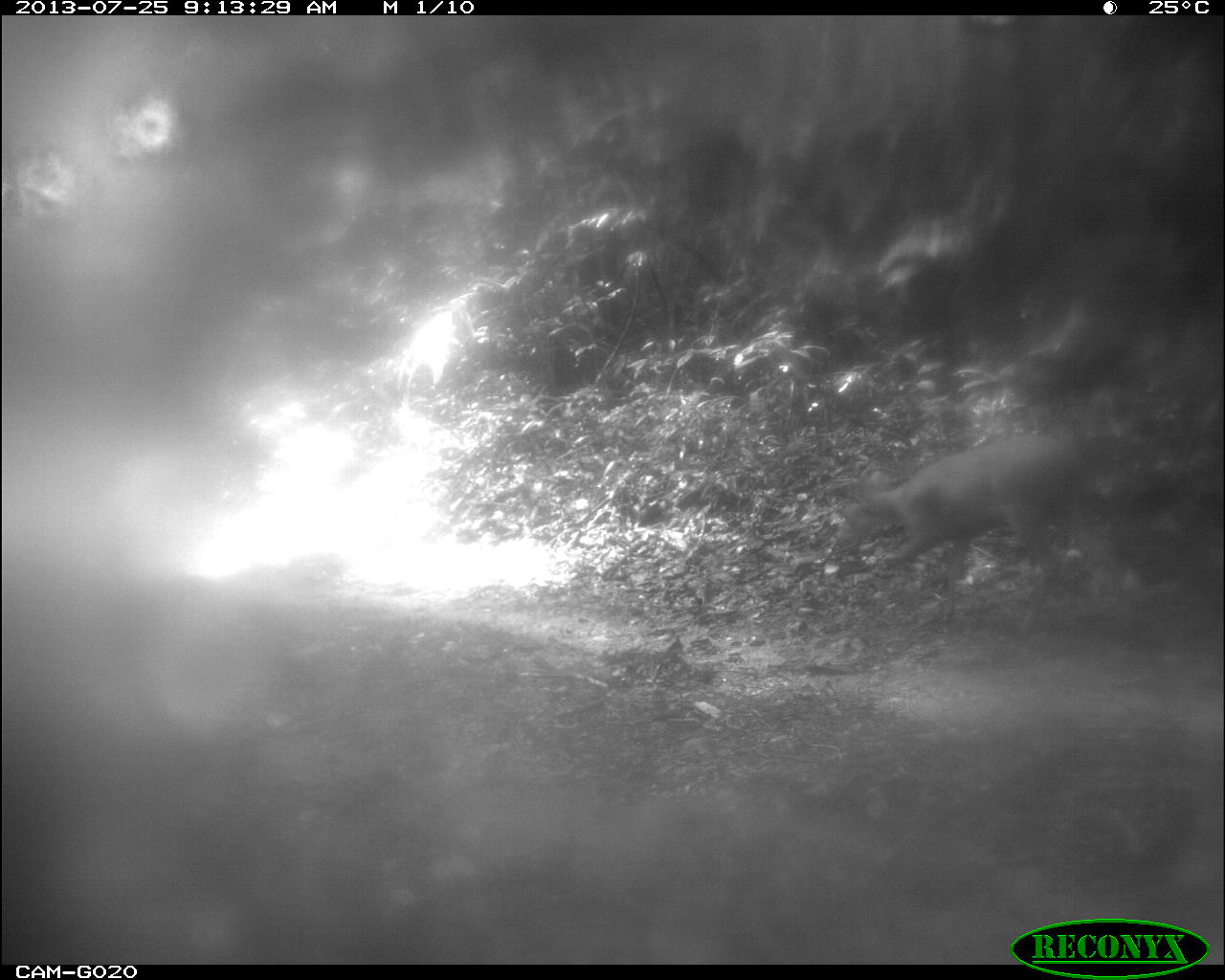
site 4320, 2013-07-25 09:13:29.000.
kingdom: Animalia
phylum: Chordata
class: Mammalia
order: Artiodactyla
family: Cervidae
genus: Mazama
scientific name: Mazama temama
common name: central american red brocket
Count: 1.